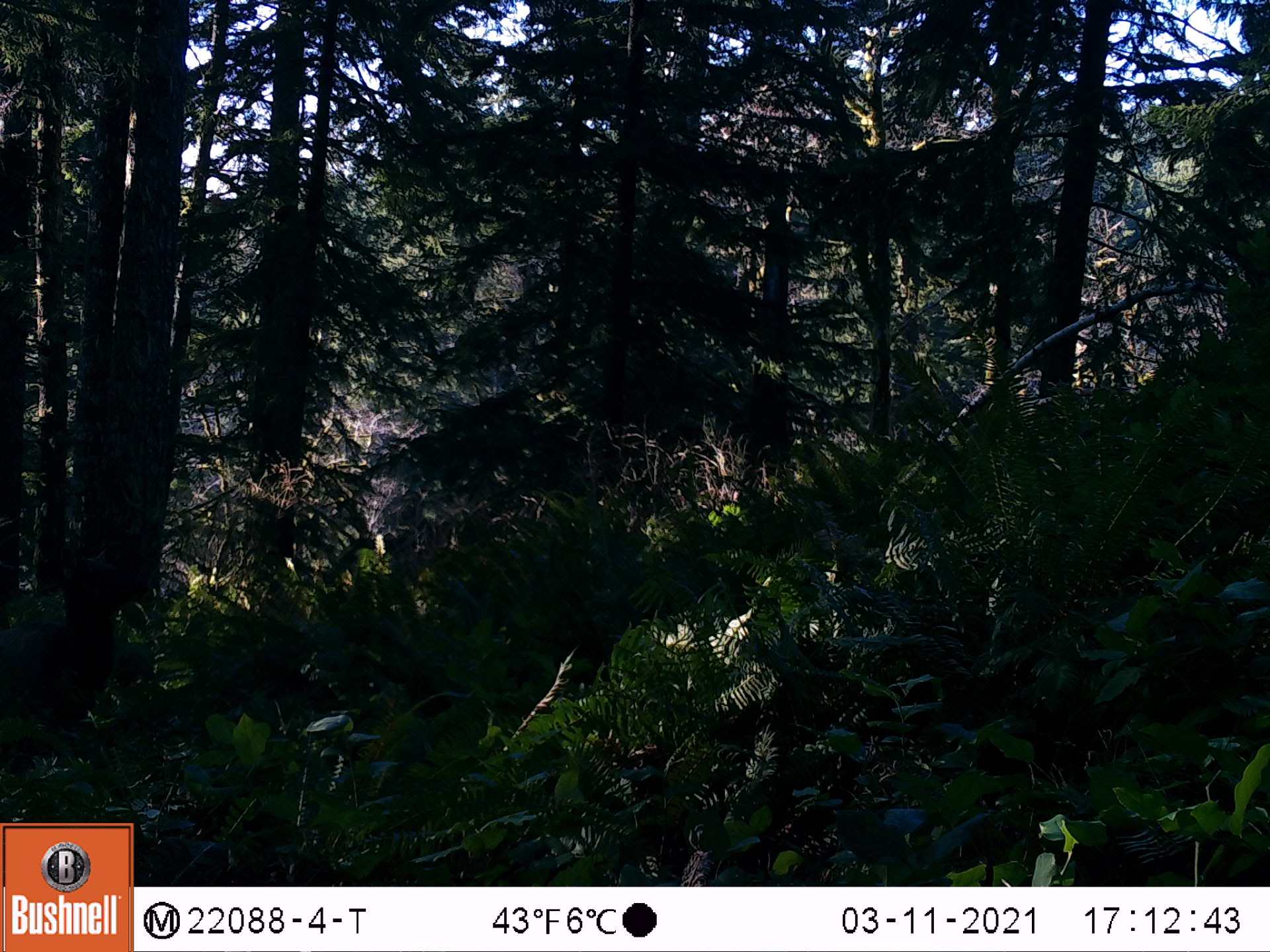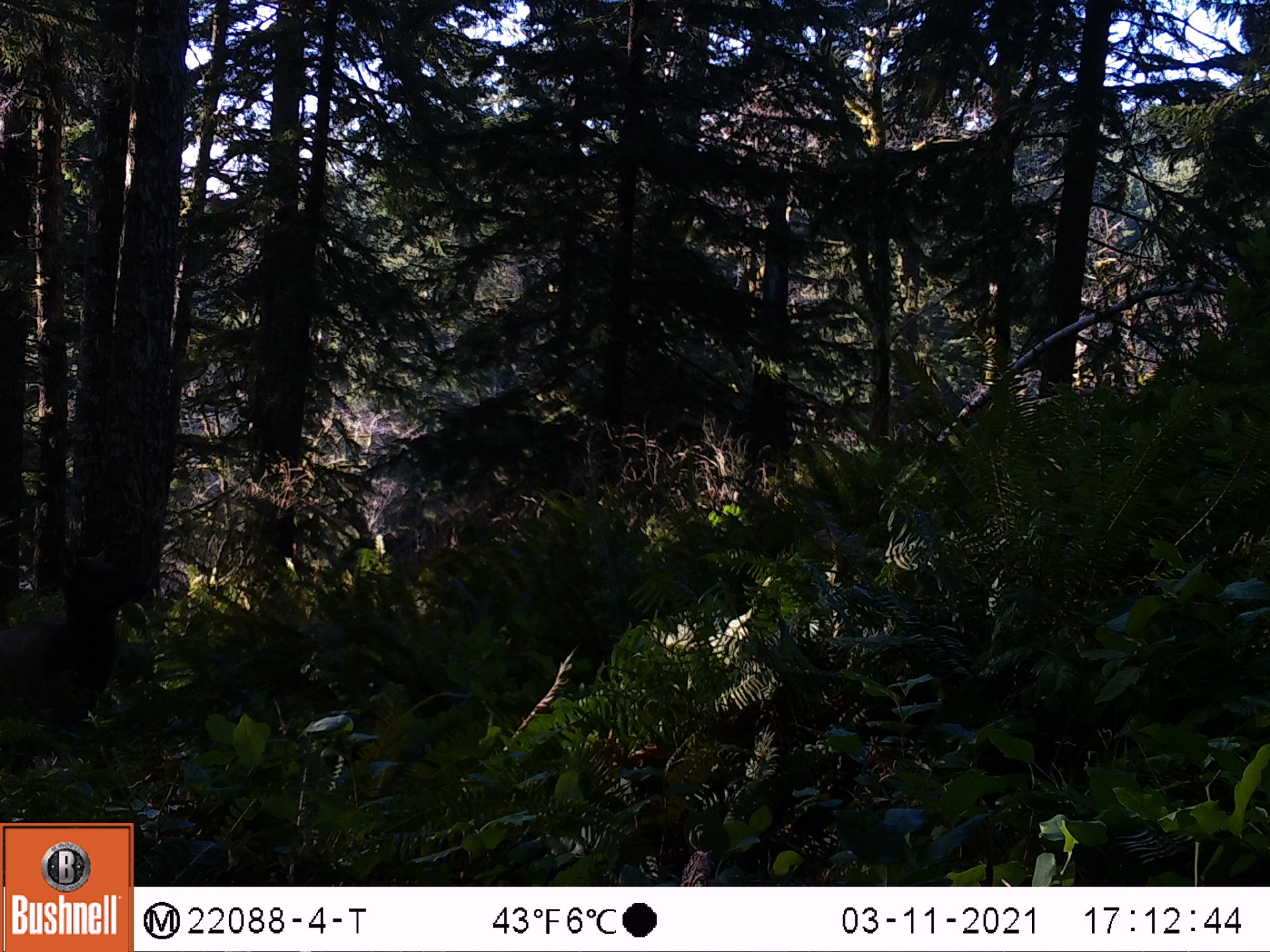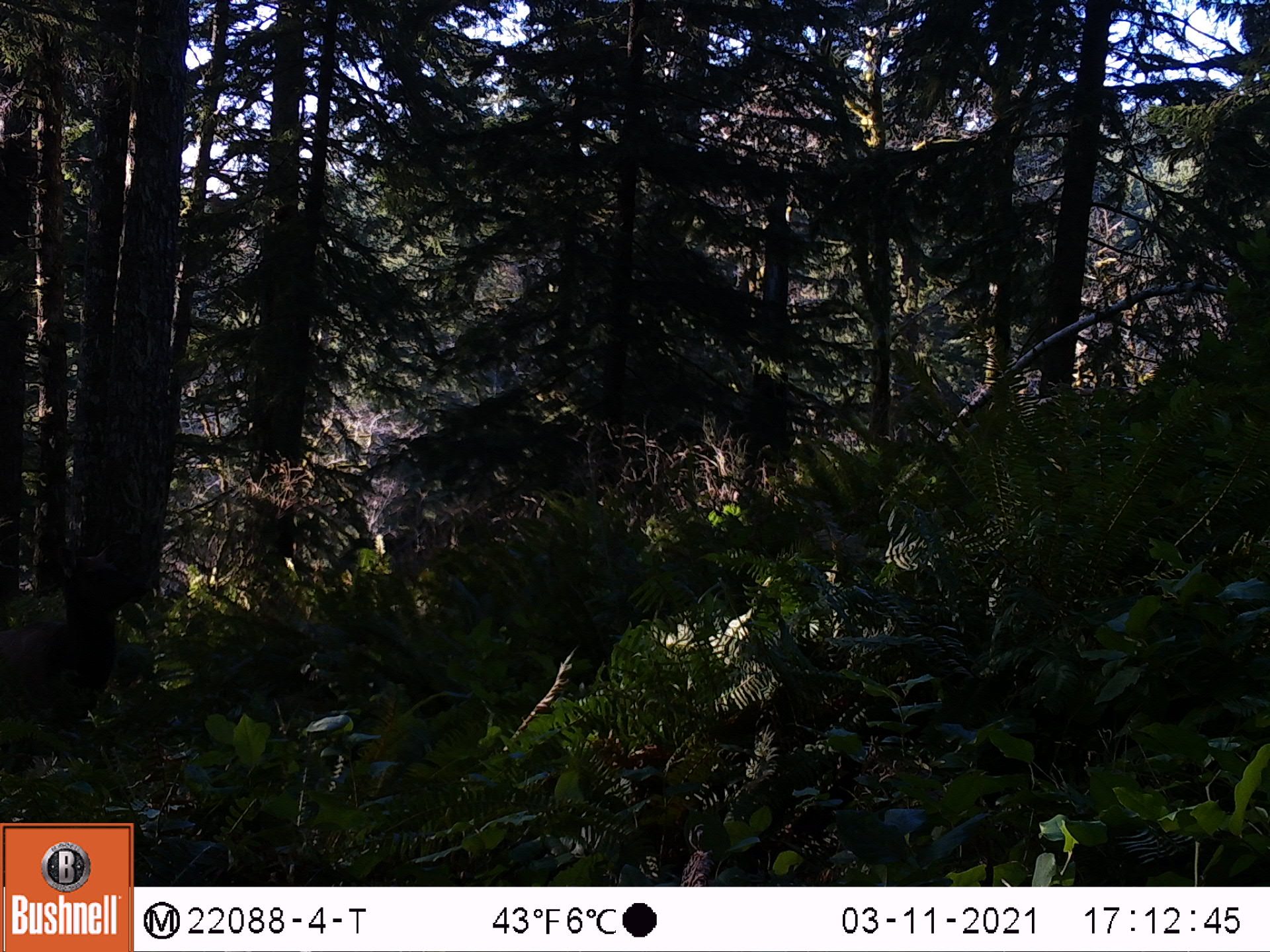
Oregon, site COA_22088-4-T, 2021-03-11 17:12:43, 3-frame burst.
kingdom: Animalia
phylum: Chordata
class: Mammalia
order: Artiodactyla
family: Cervidae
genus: Cervus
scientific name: Cervus canadensis roosevelti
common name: roosevelt elk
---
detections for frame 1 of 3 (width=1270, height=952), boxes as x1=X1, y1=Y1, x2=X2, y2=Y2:
roosevelt elk: x1=0, y1=530, x2=159, y2=792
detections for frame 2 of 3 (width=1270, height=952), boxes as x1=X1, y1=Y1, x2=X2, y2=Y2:
roosevelt elk: x1=0, y1=524, x2=176, y2=780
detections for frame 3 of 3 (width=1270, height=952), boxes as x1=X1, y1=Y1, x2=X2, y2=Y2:
roosevelt elk: x1=0, y1=518, x2=169, y2=787